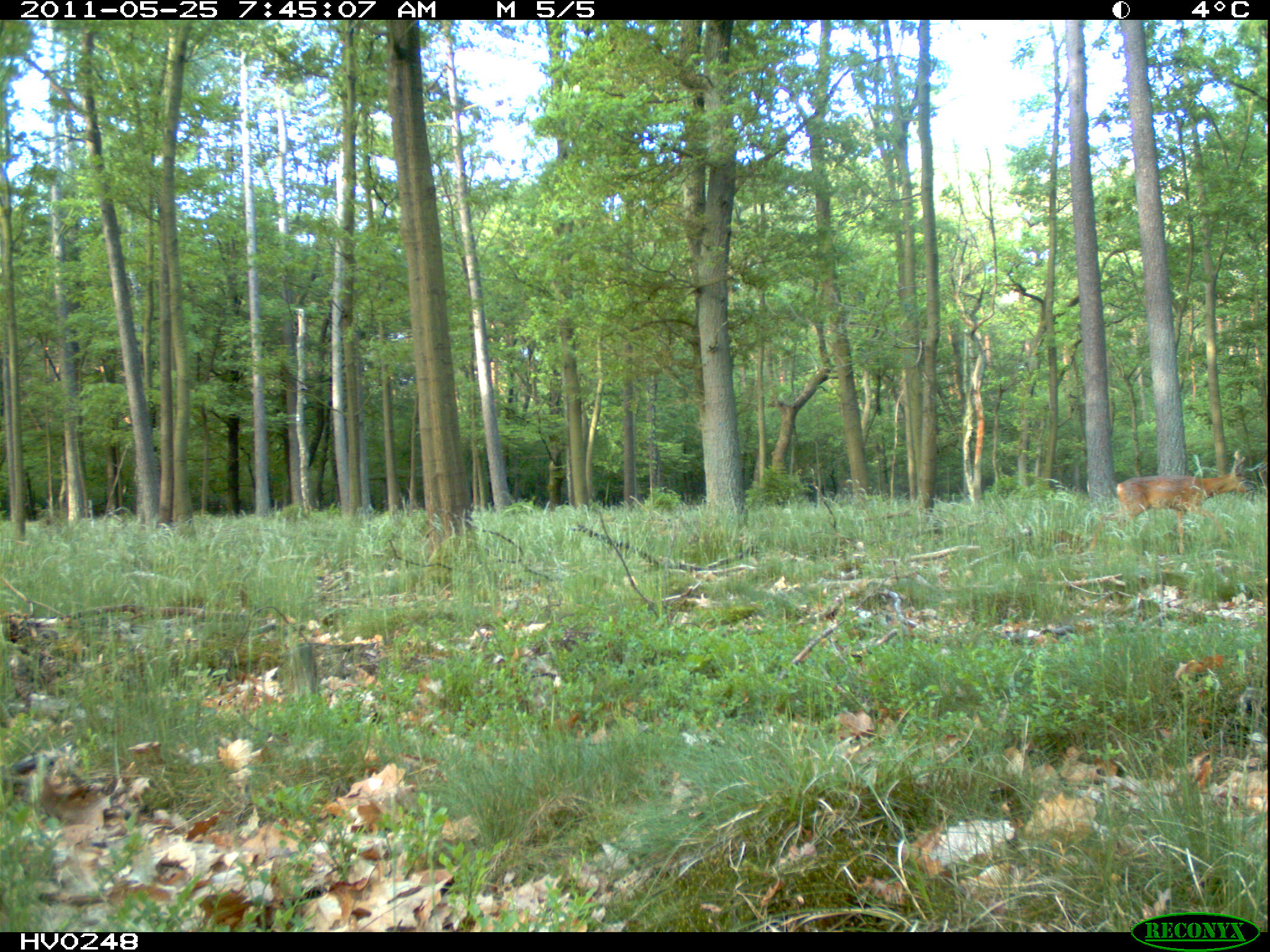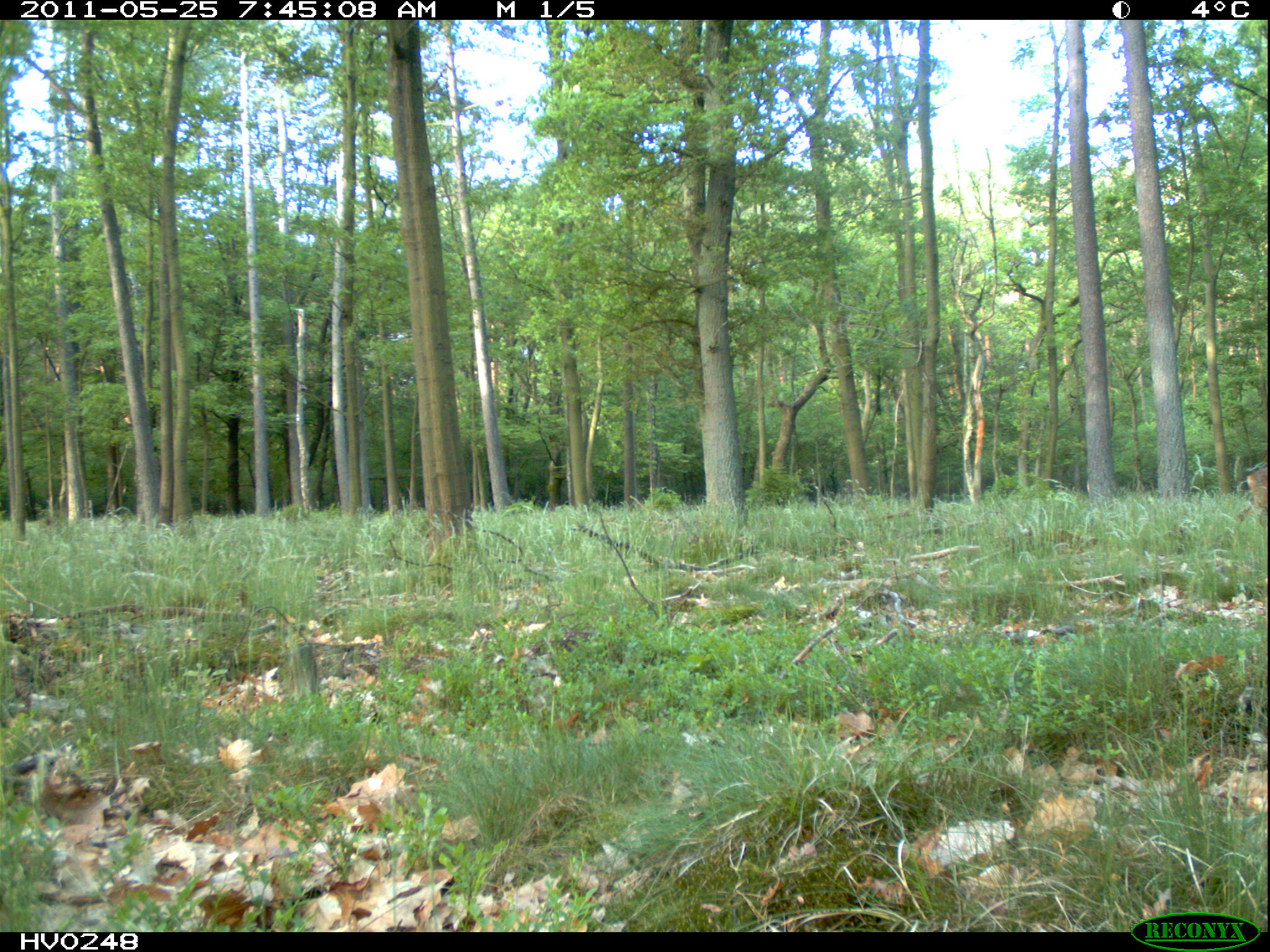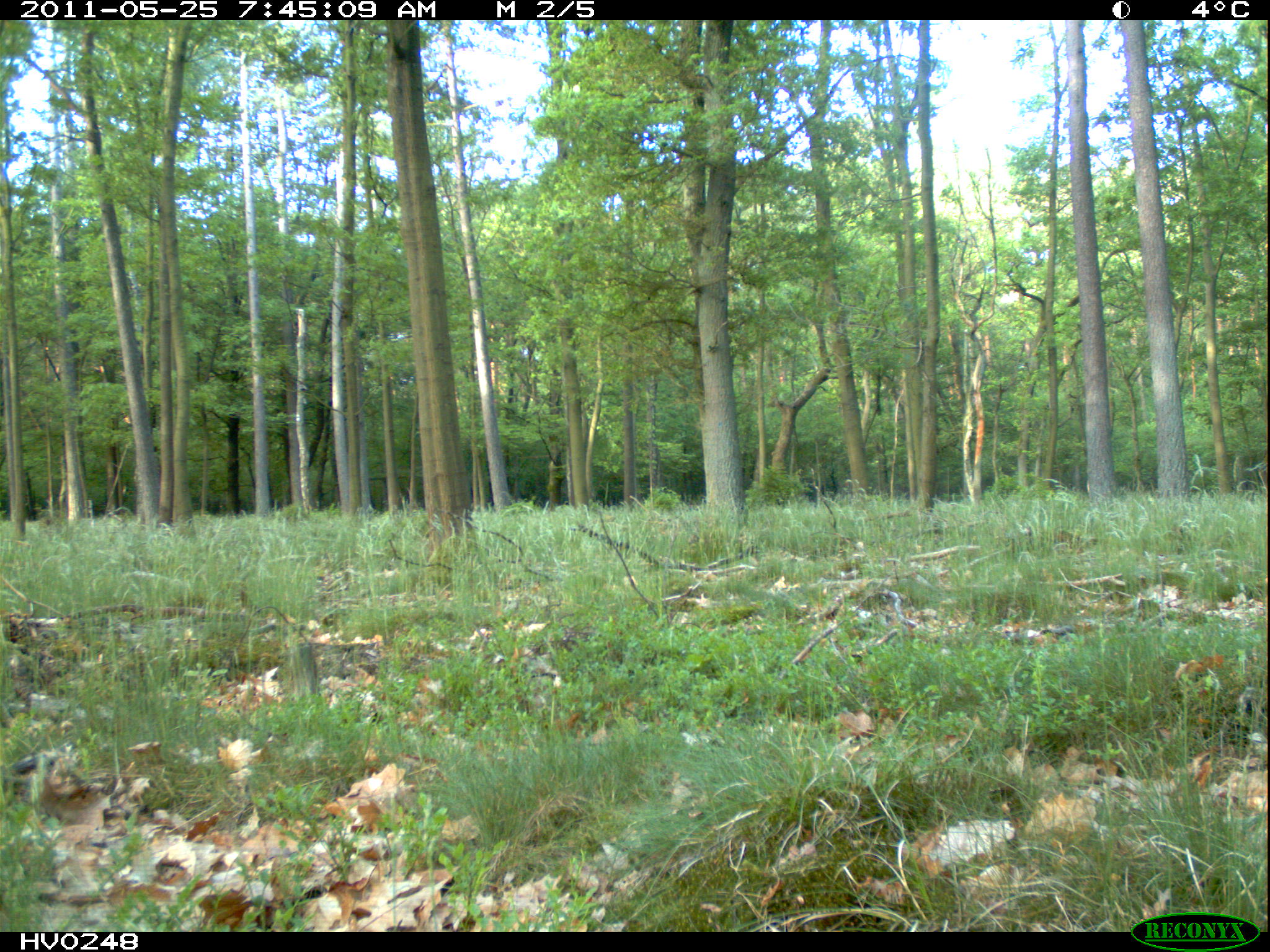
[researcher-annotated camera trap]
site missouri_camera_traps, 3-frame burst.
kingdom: Animalia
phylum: Chordata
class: Mammalia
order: Artiodactyla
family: Cervidae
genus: Capreolus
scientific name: Capreolus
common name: roe deer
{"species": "roe deer (Capreolus)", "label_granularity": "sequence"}